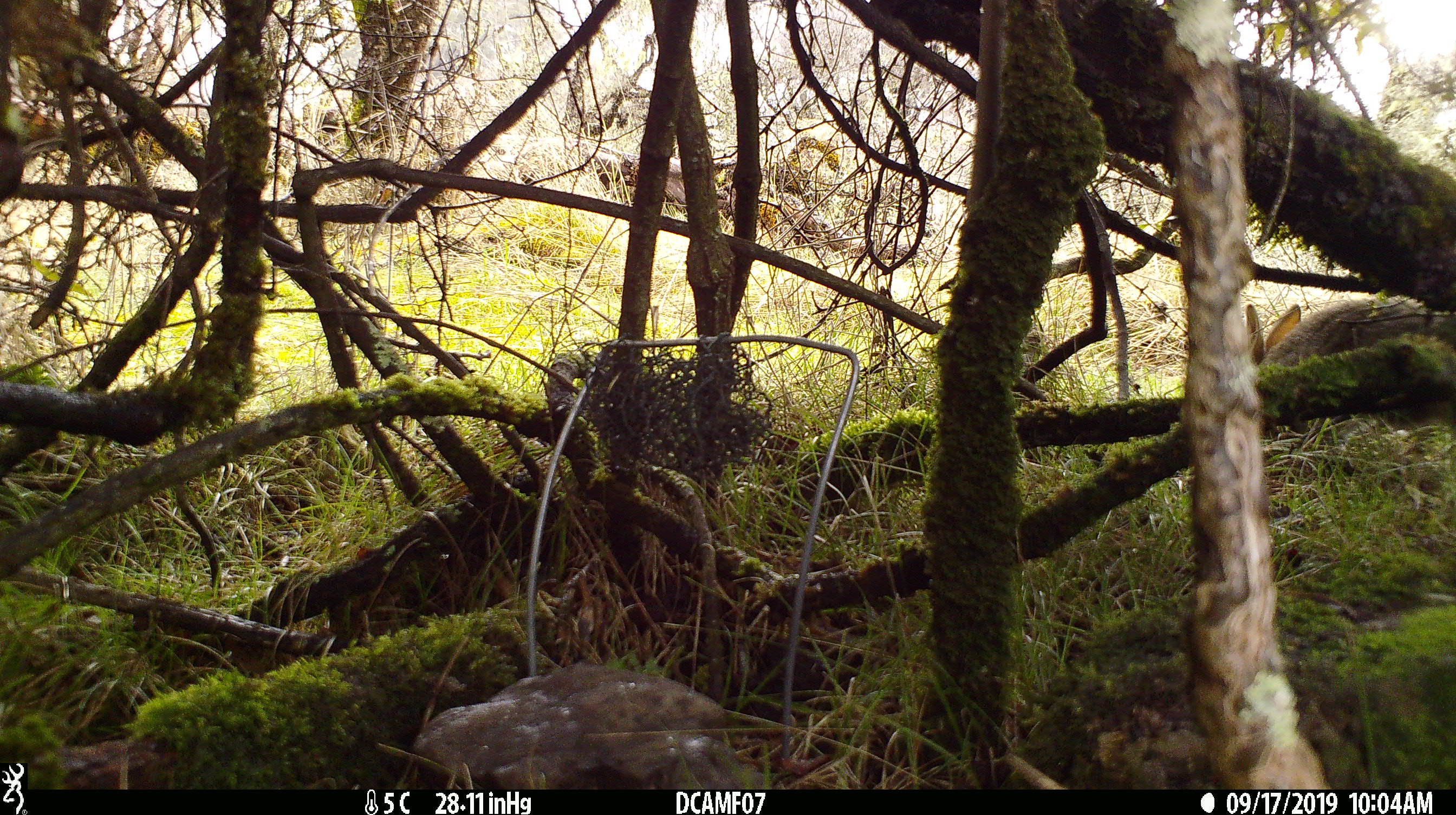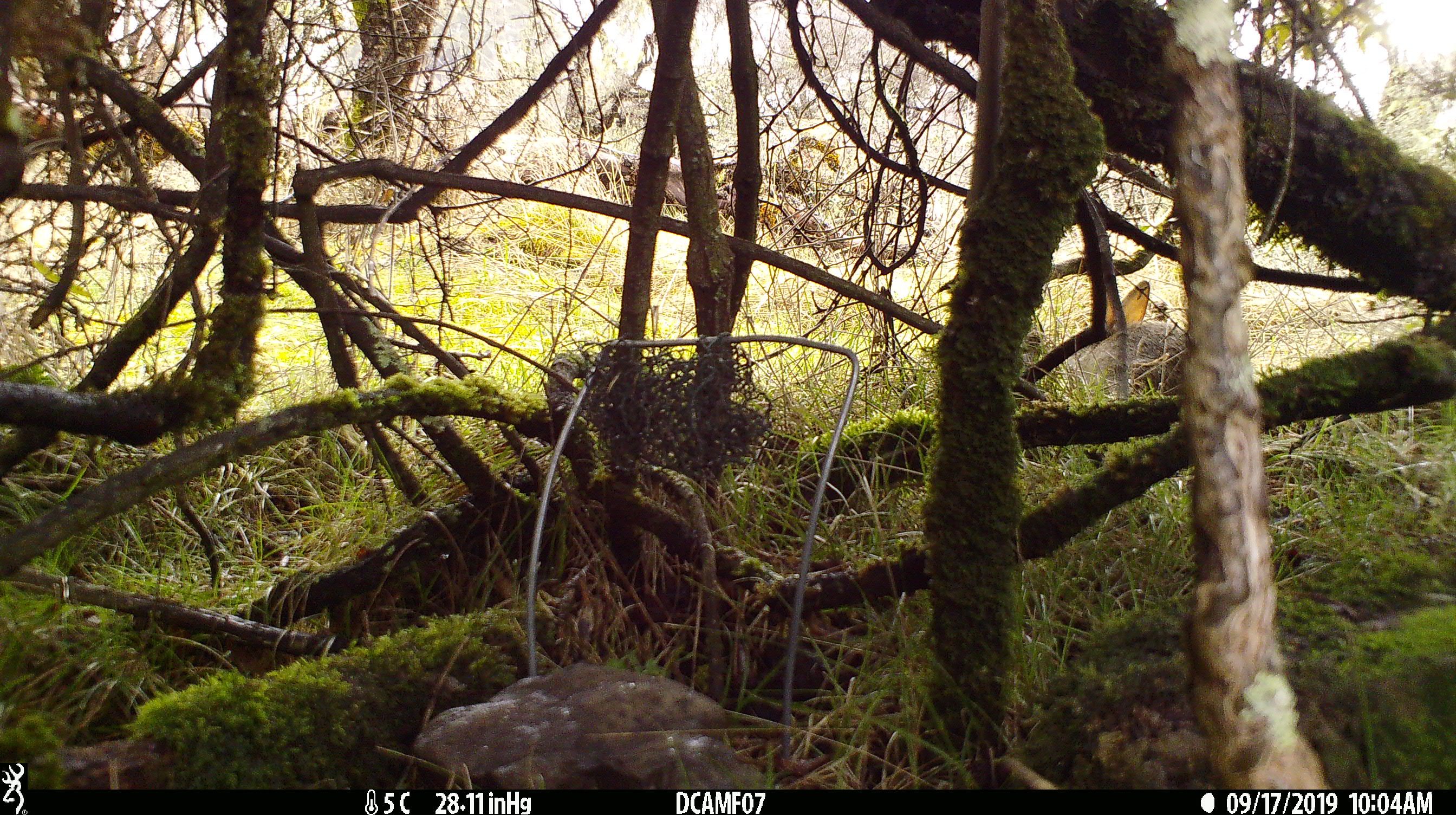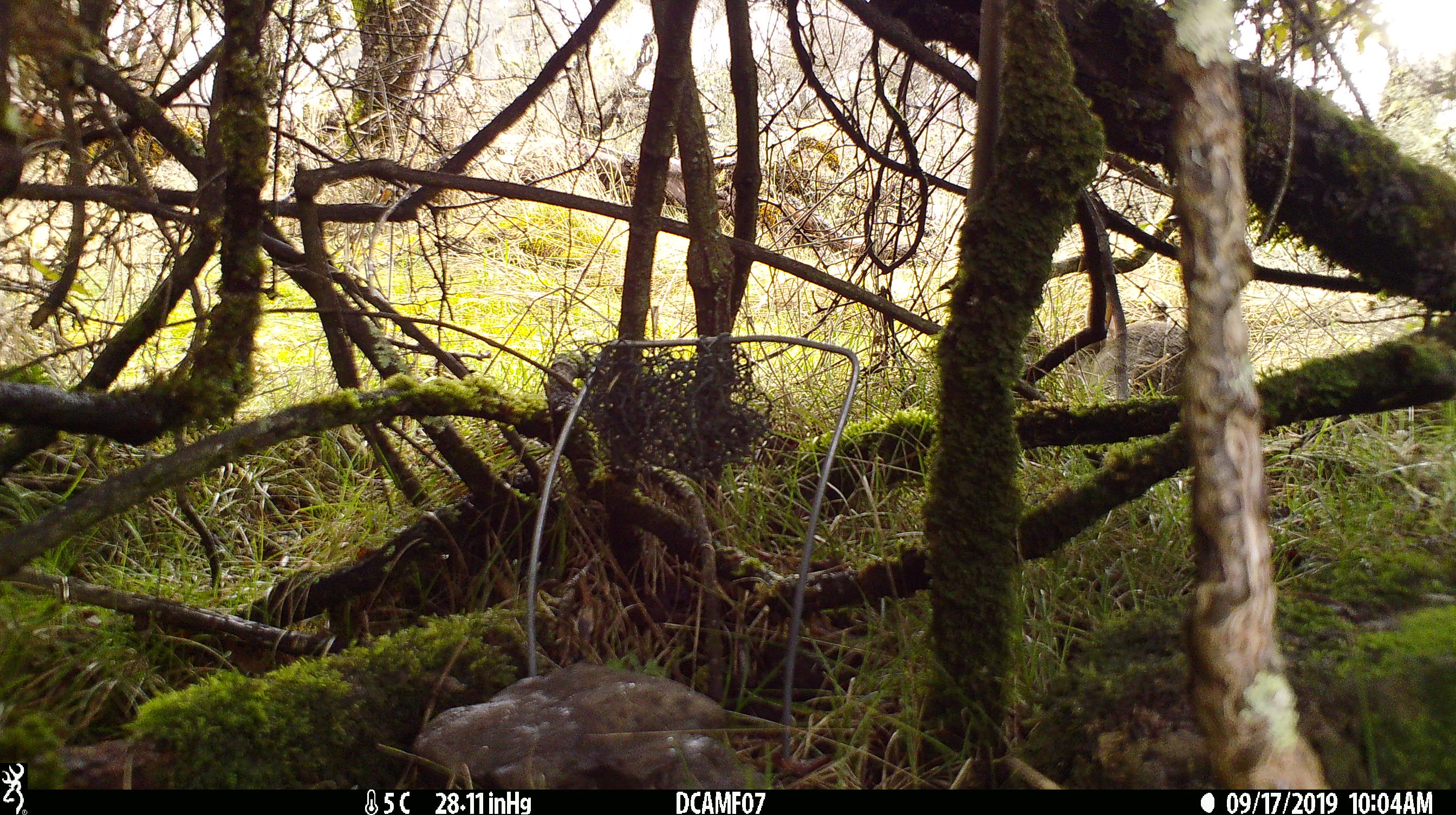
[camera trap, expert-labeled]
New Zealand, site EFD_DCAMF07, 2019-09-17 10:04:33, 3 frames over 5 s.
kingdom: Animalia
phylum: Chordata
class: Mammalia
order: Lagomorpha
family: Leporidae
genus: Oryctolagus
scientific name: Oryctolagus cuniculus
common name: european rabbit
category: rabbit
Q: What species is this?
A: Rabbit (european rabbit) (Oryctolagus cuniculus).